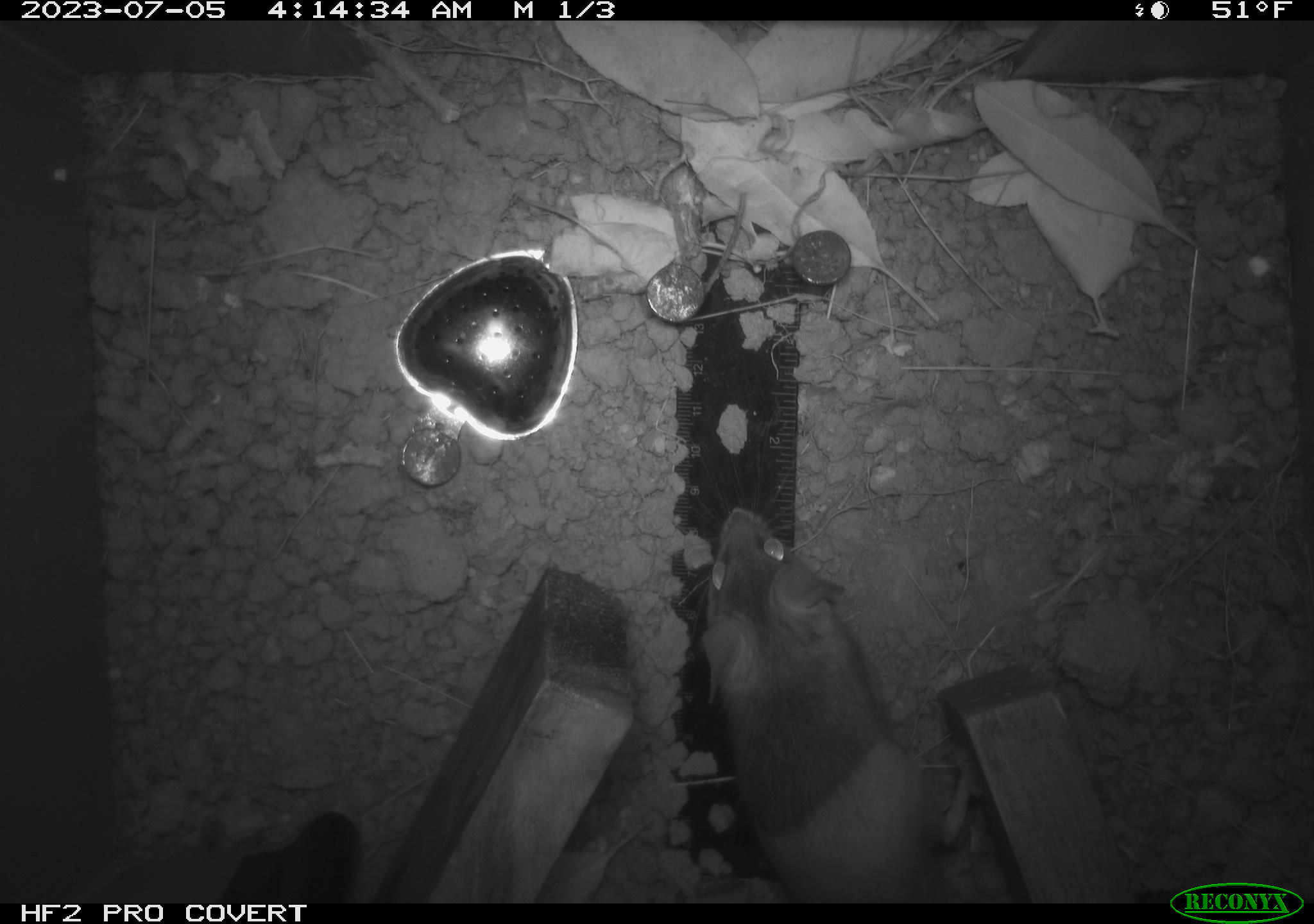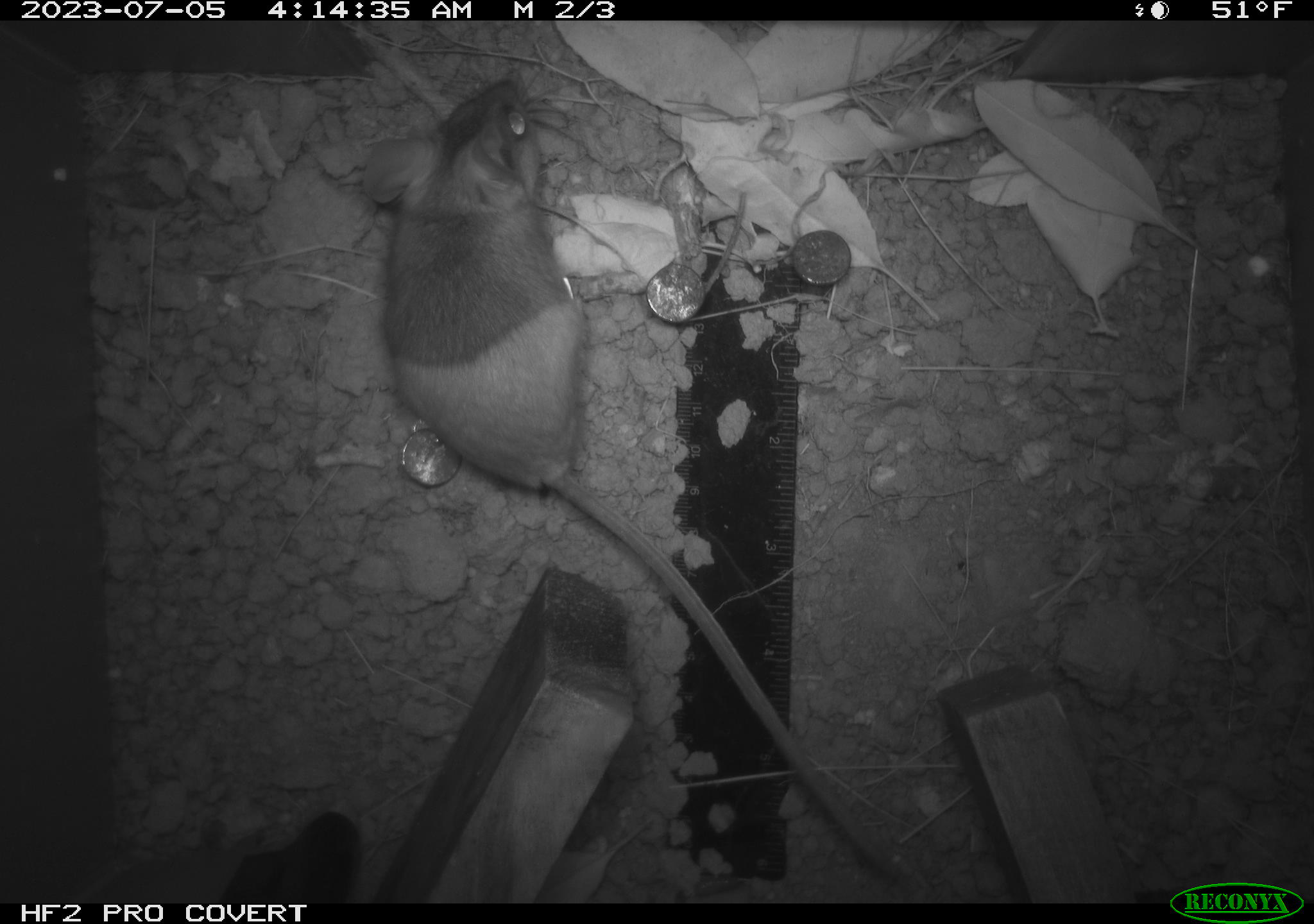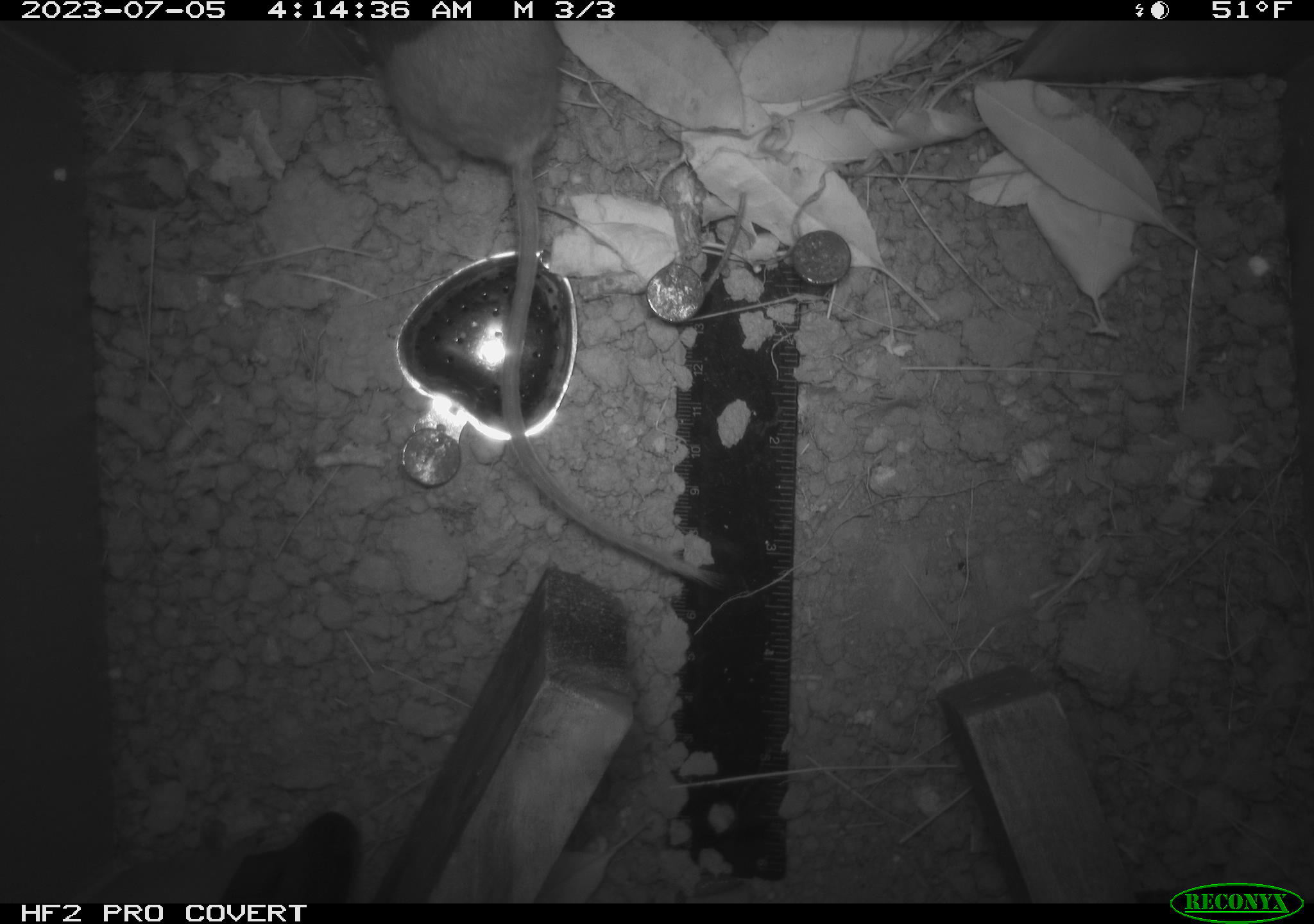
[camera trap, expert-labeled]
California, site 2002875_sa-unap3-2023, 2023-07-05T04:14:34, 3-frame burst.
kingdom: Animalia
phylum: Chordata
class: Mammalia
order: Rodentia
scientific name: Rodentia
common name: mouse species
Mouse species (Rodentia).